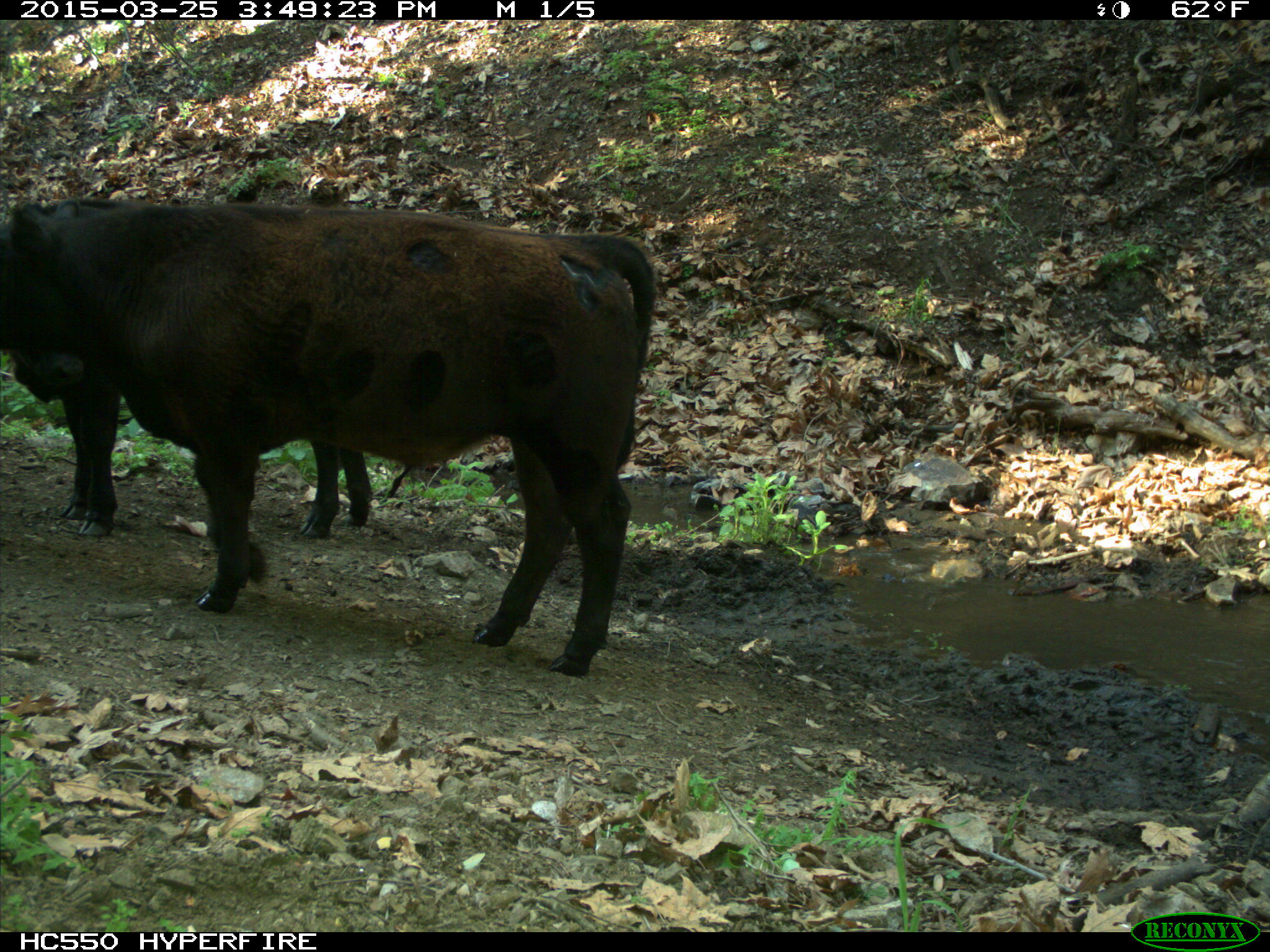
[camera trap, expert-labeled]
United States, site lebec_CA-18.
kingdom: Animalia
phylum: Chordata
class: Mammalia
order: Artiodactyla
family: Bovidae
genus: Bos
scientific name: Bos taurus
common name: domestic cow